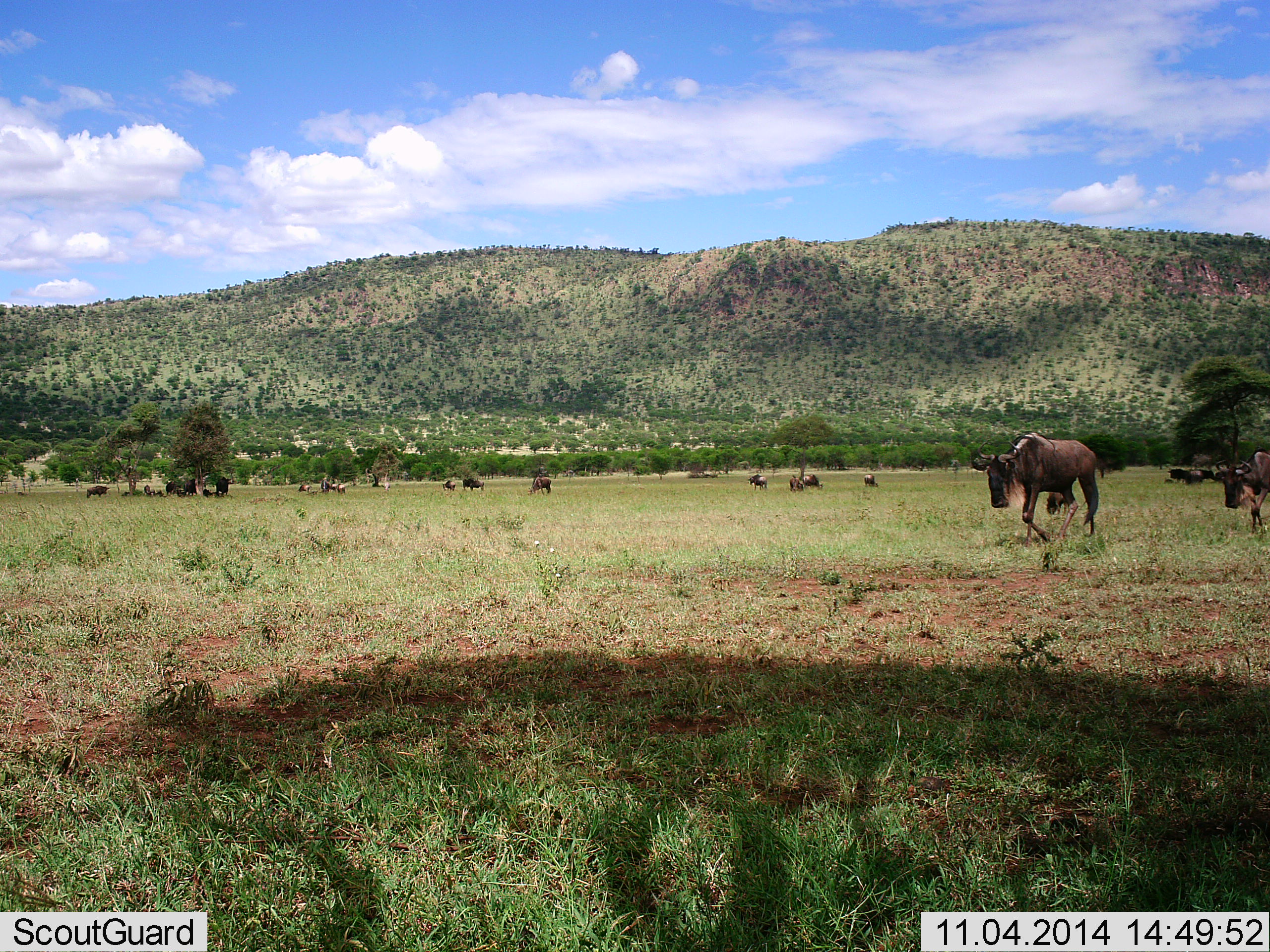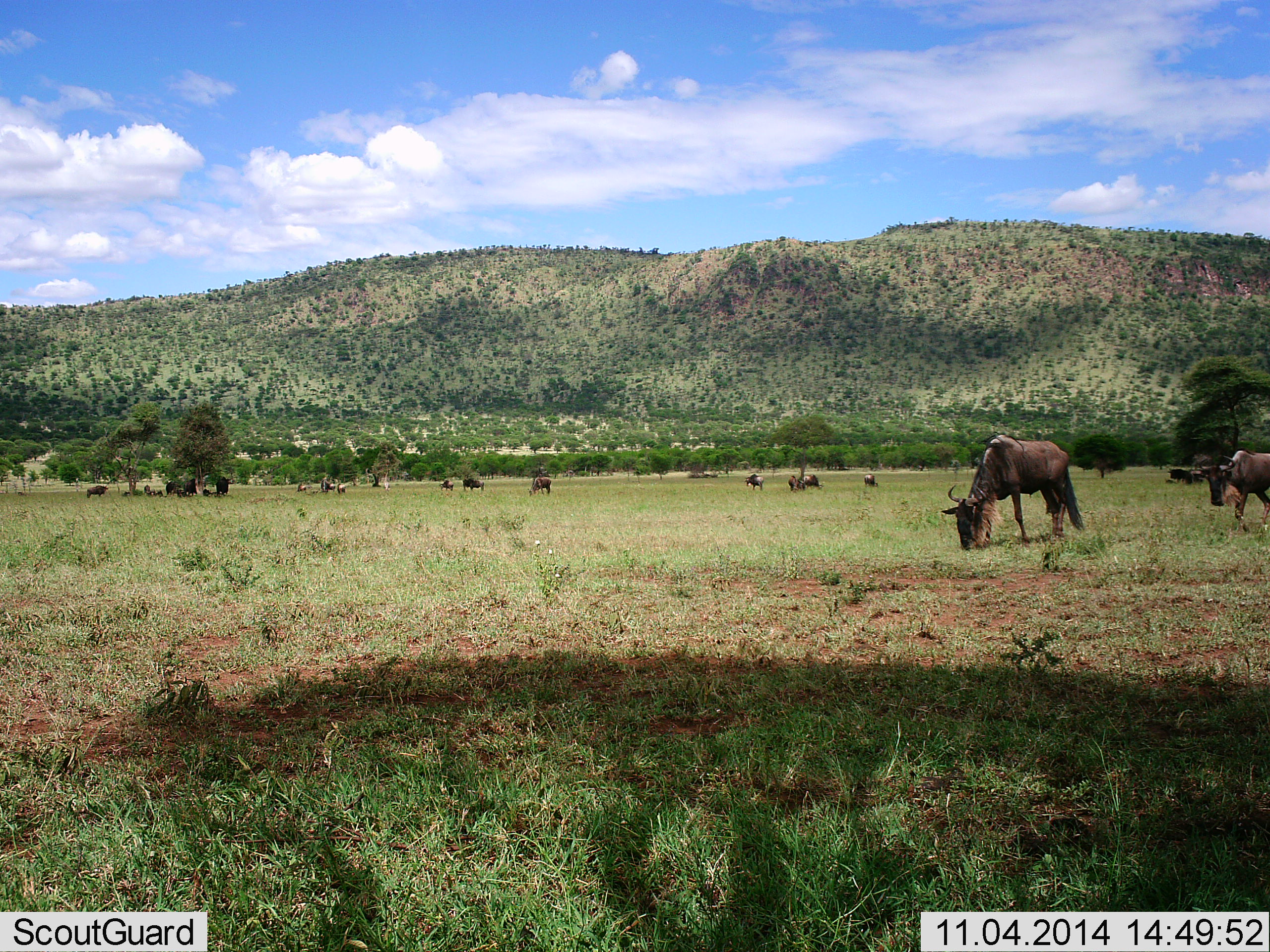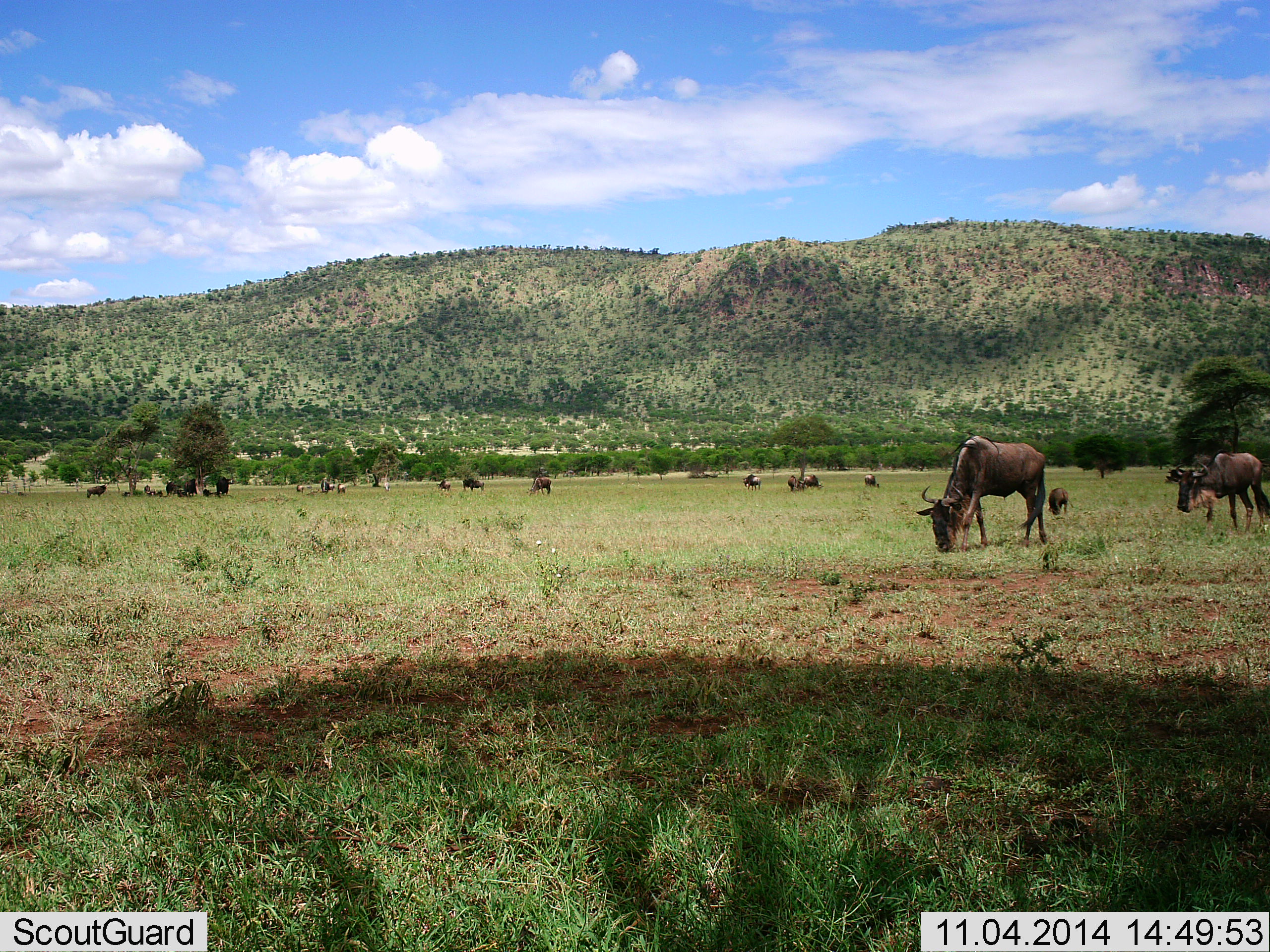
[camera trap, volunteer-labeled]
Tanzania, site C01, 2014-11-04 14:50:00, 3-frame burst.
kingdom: Animalia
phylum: Chordata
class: Mammalia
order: Artiodactyla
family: Bovidae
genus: Connochaetes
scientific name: Connochaetes taurinus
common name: blue wildebeest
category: wildebeest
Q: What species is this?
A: Wildebeest (blue wildebeest) (Connochaetes taurinus).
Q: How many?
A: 11-50.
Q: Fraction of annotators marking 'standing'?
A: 70%.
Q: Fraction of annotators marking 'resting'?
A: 10%.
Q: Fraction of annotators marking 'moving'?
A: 40%.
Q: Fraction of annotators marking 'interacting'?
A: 0%.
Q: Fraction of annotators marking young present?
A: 10%.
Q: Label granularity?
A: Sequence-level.